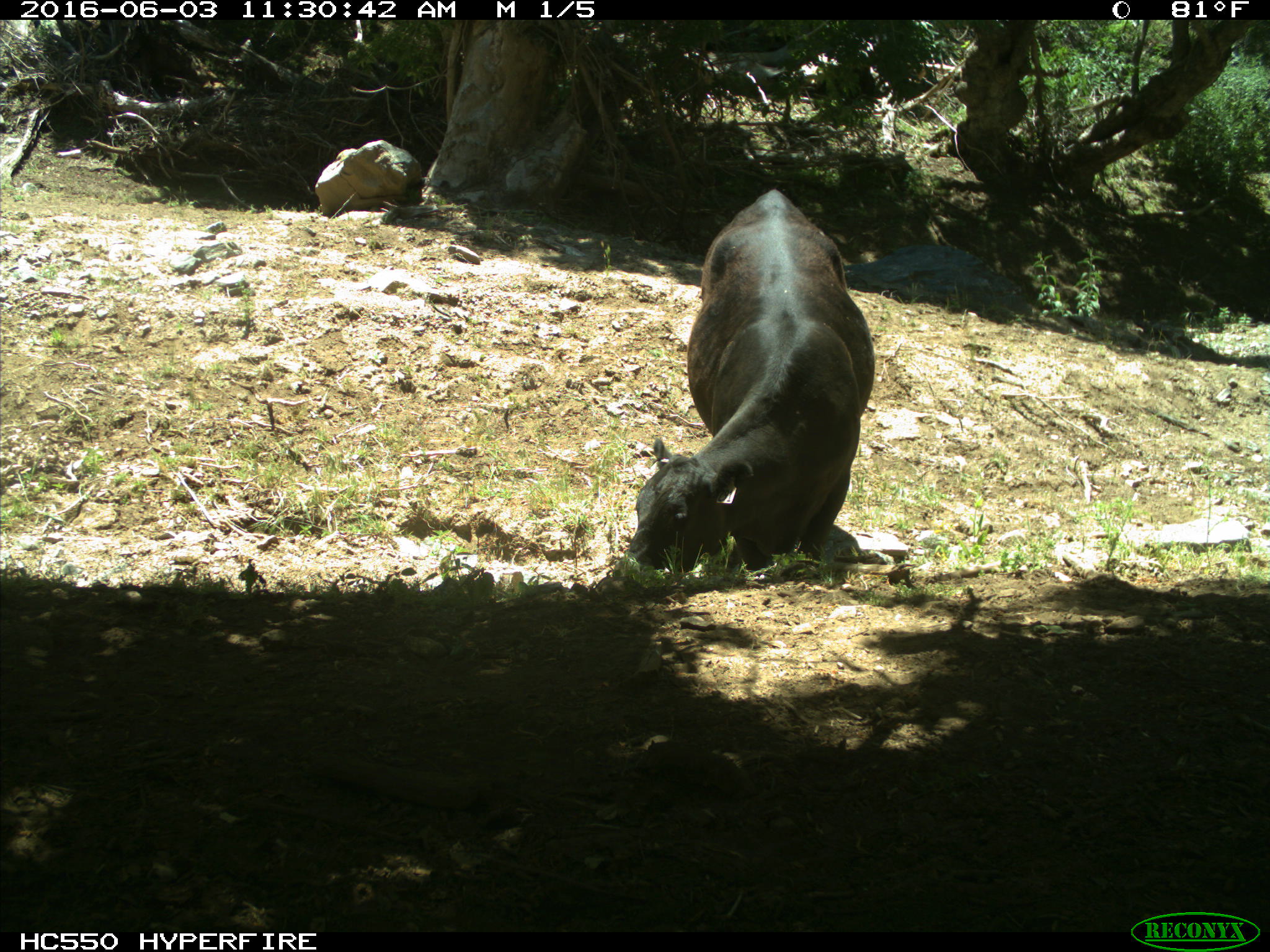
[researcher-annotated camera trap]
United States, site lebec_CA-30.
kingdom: Animalia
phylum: Chordata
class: Mammalia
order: Artiodactyla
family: Bovidae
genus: Bos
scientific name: Bos taurus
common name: domestic cow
Bos taurus (domestic cow).